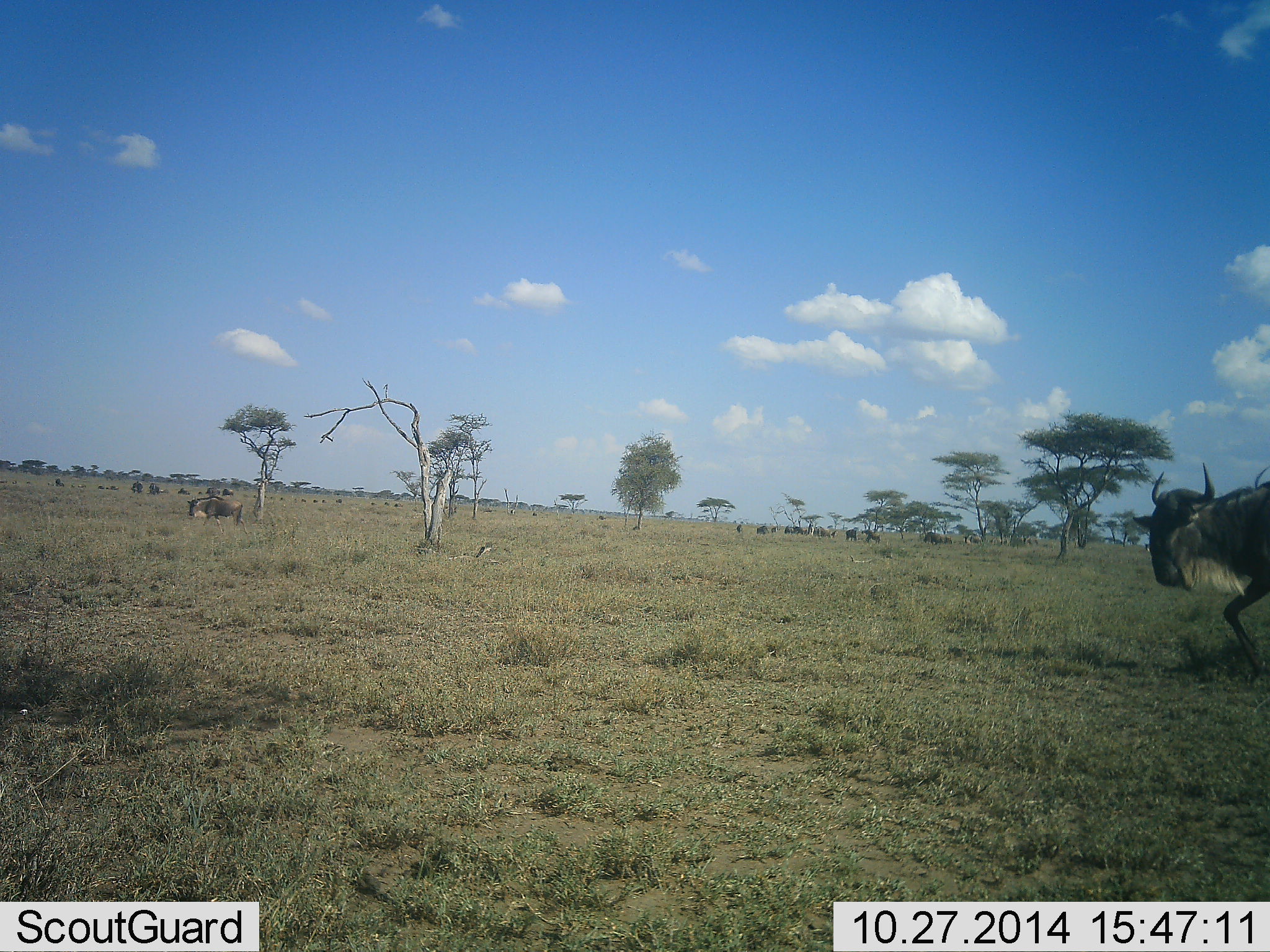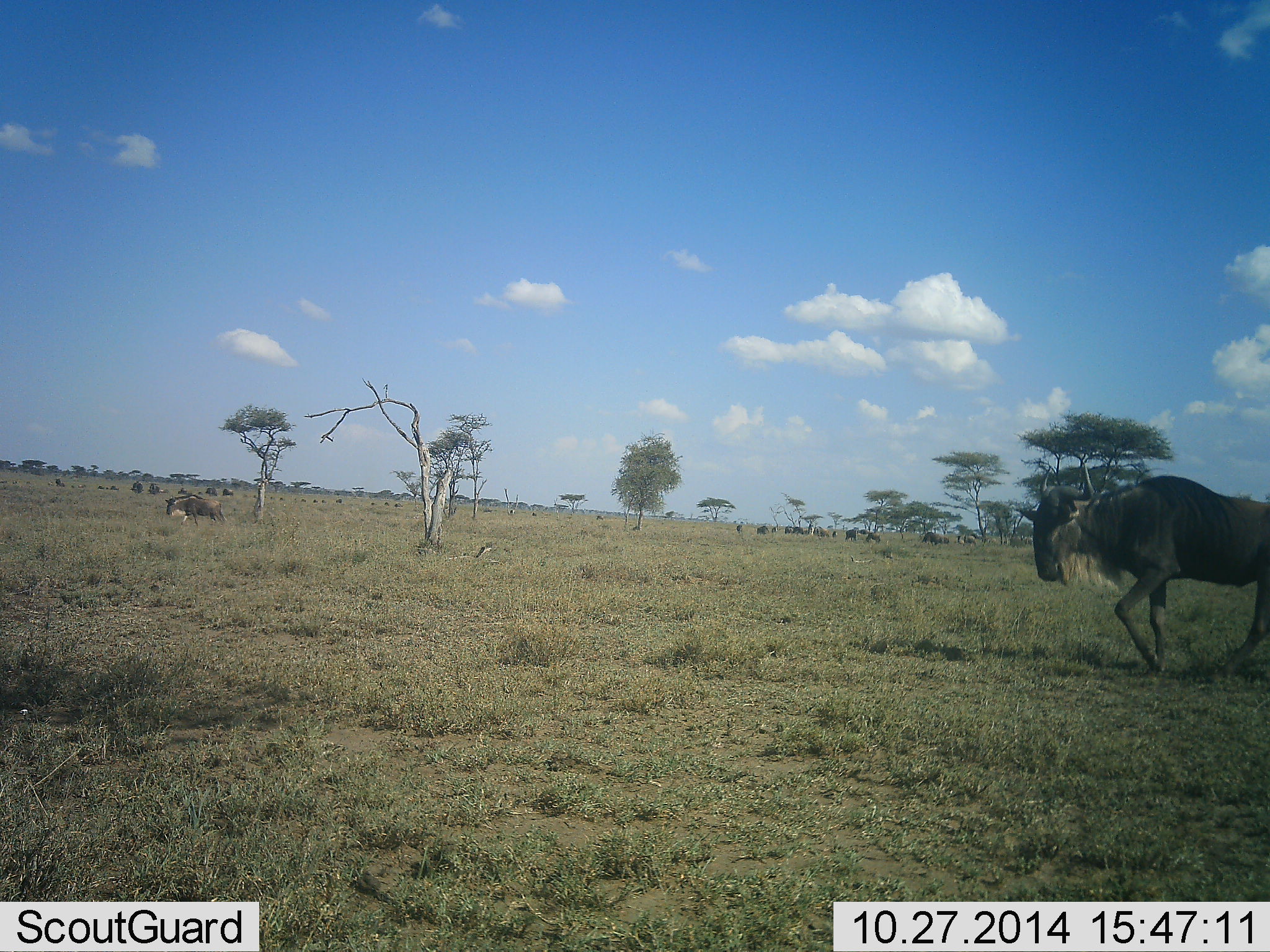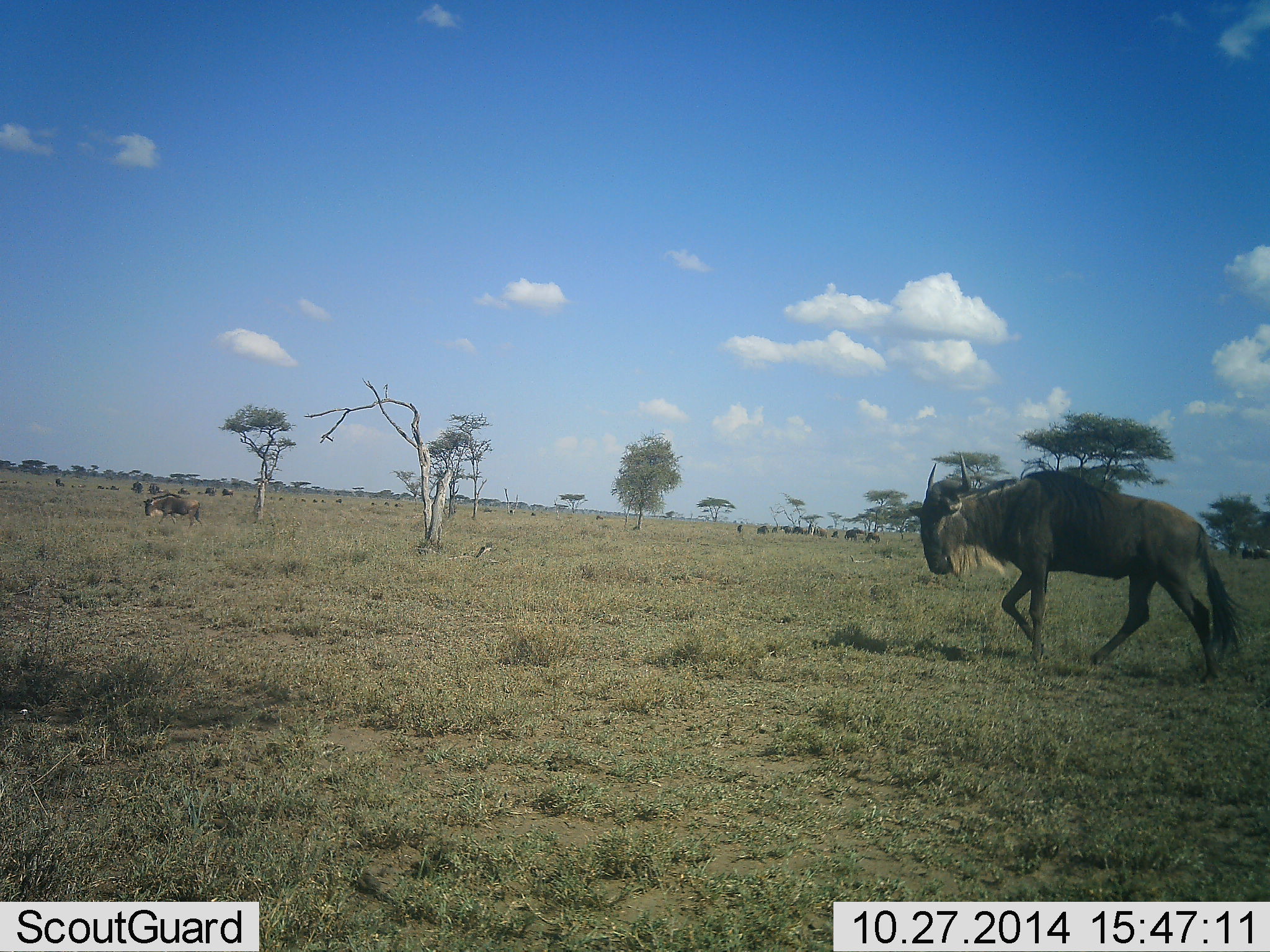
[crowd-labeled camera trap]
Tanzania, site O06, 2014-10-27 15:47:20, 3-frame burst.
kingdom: Animalia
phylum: Chordata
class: Mammalia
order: Artiodactyla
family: Bovidae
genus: Connochaetes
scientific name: Connochaetes taurinus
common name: blue wildebeest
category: wildebeest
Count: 11-50.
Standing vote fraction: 20%.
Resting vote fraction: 0%.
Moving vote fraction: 100%.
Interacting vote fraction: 0%.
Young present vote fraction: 0%.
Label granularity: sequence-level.